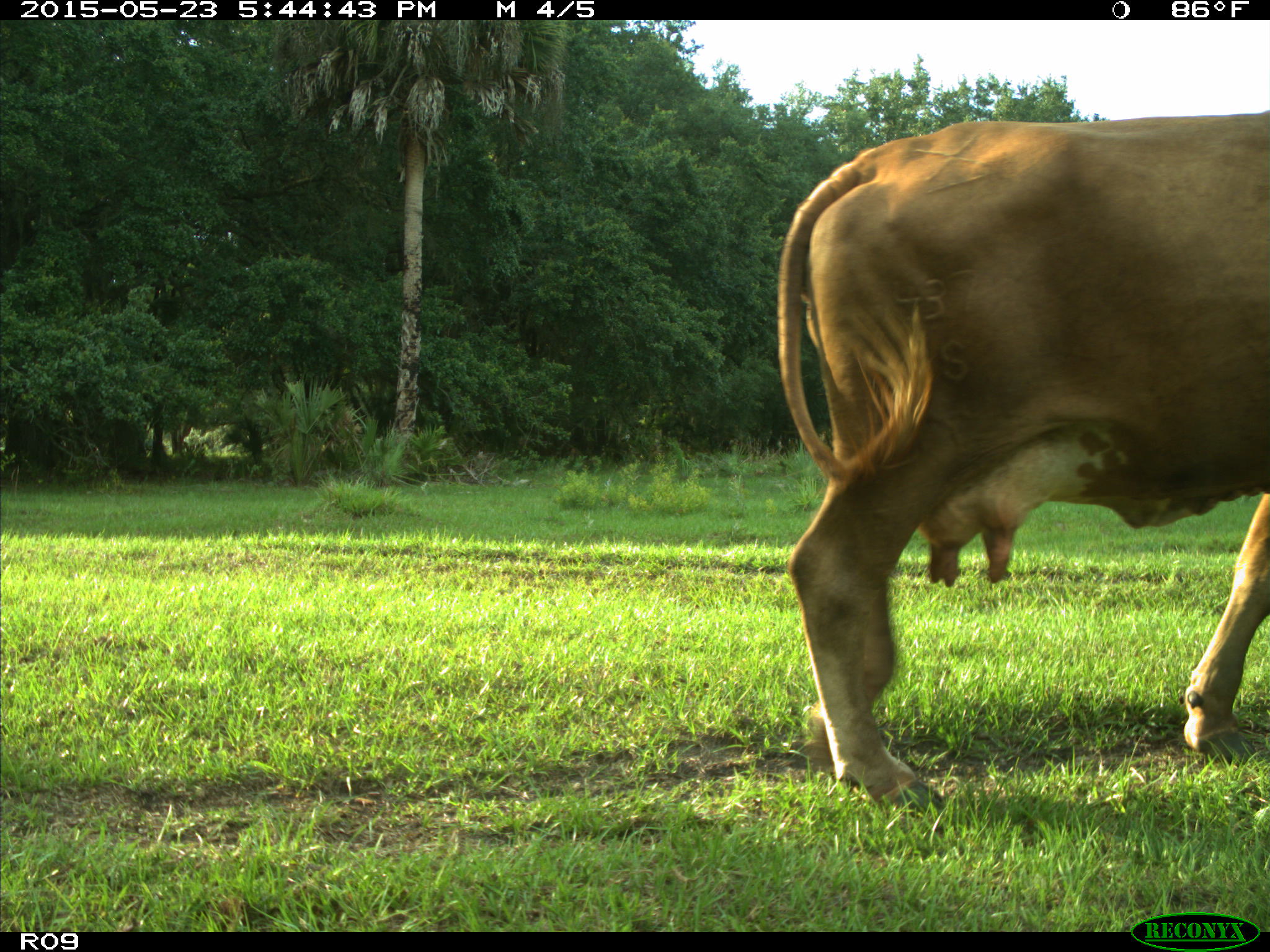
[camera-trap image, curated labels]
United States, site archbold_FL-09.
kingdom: Animalia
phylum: Chordata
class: Mammalia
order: Artiodactyla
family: Bovidae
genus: Bos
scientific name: Bos taurus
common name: domestic cow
Bos taurus (domestic cow).